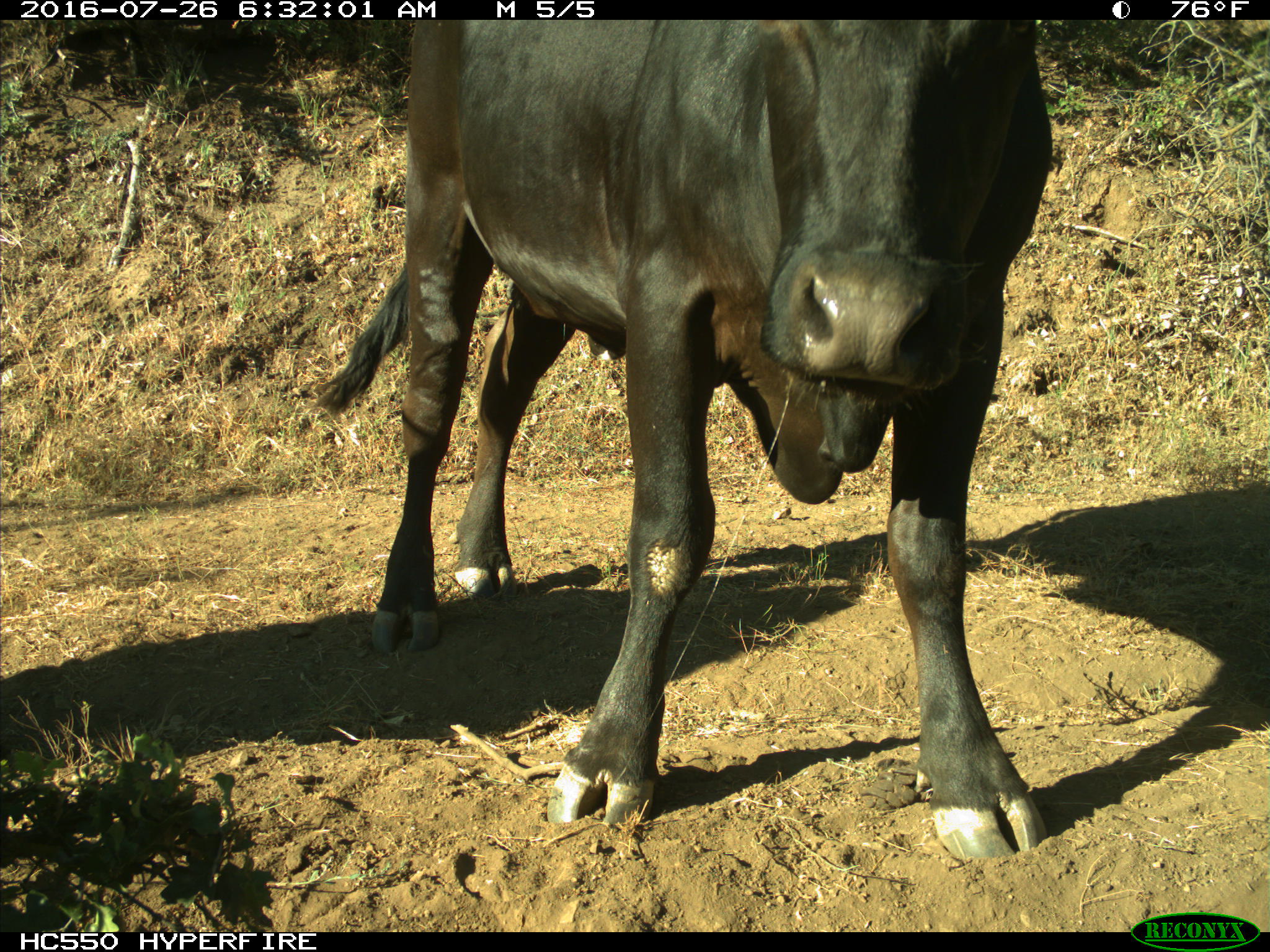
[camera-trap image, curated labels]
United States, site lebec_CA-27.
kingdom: Animalia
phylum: Chordata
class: Mammalia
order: Artiodactyla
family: Bovidae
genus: Bos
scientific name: Bos taurus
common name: domestic cow